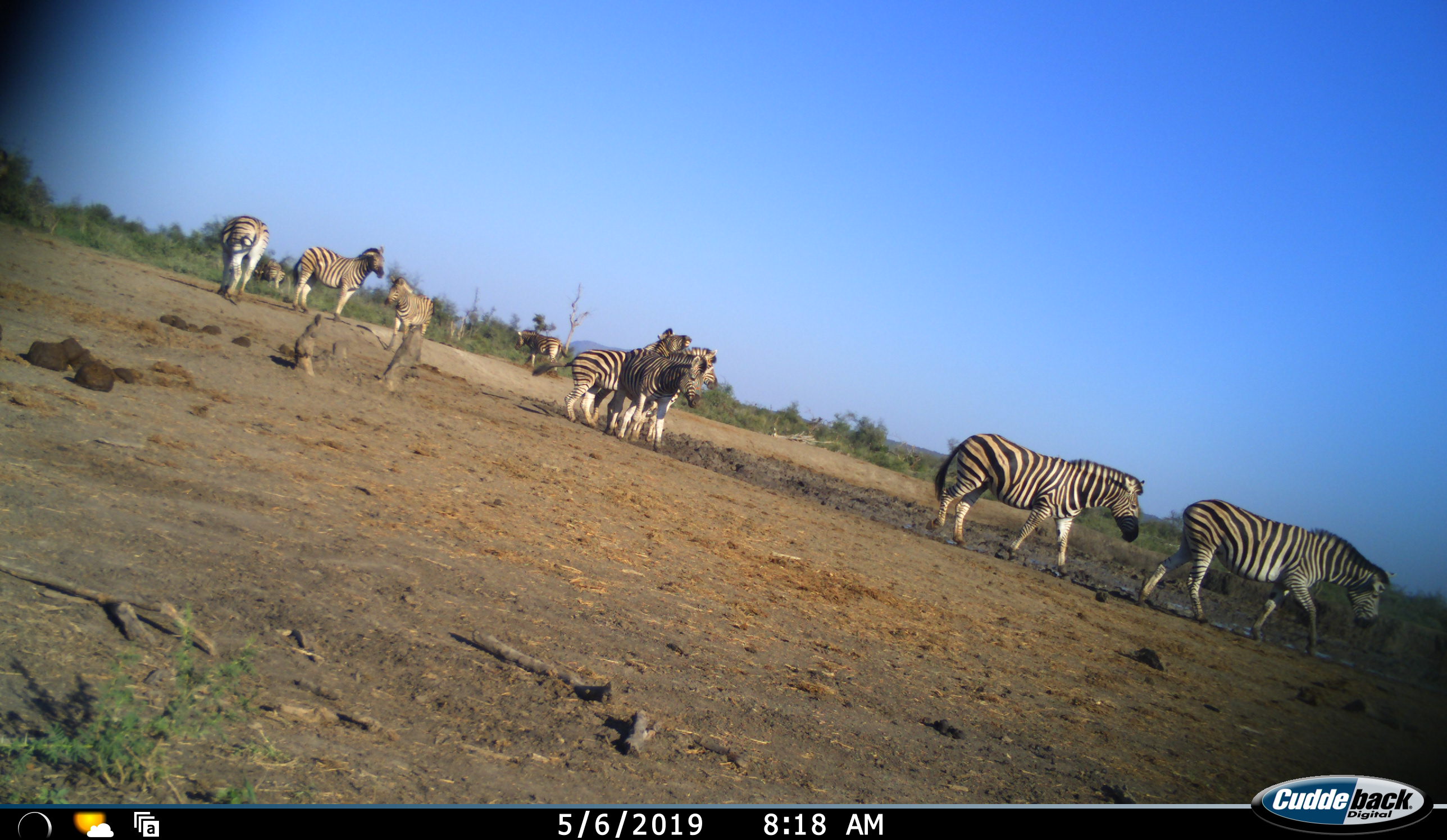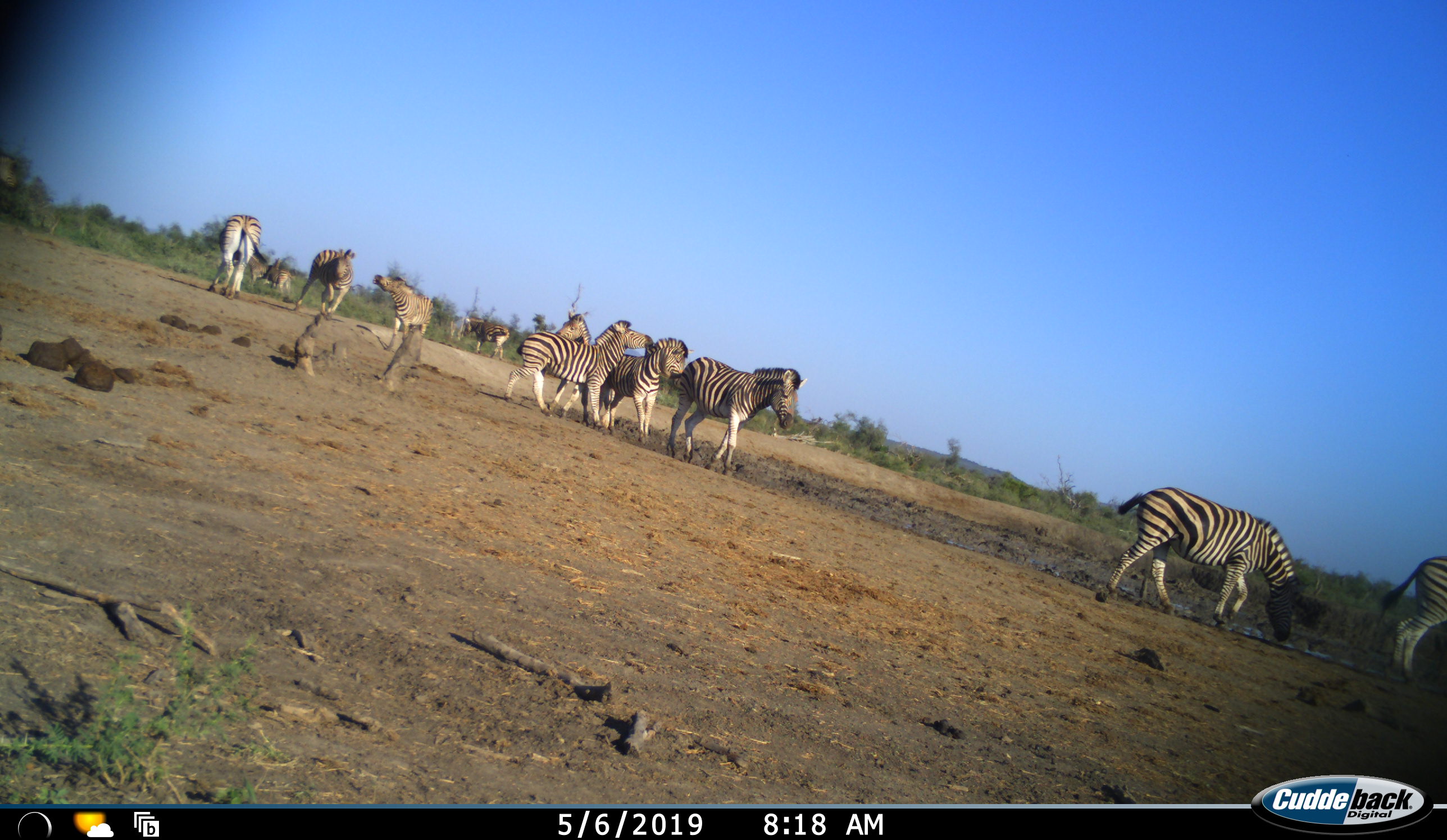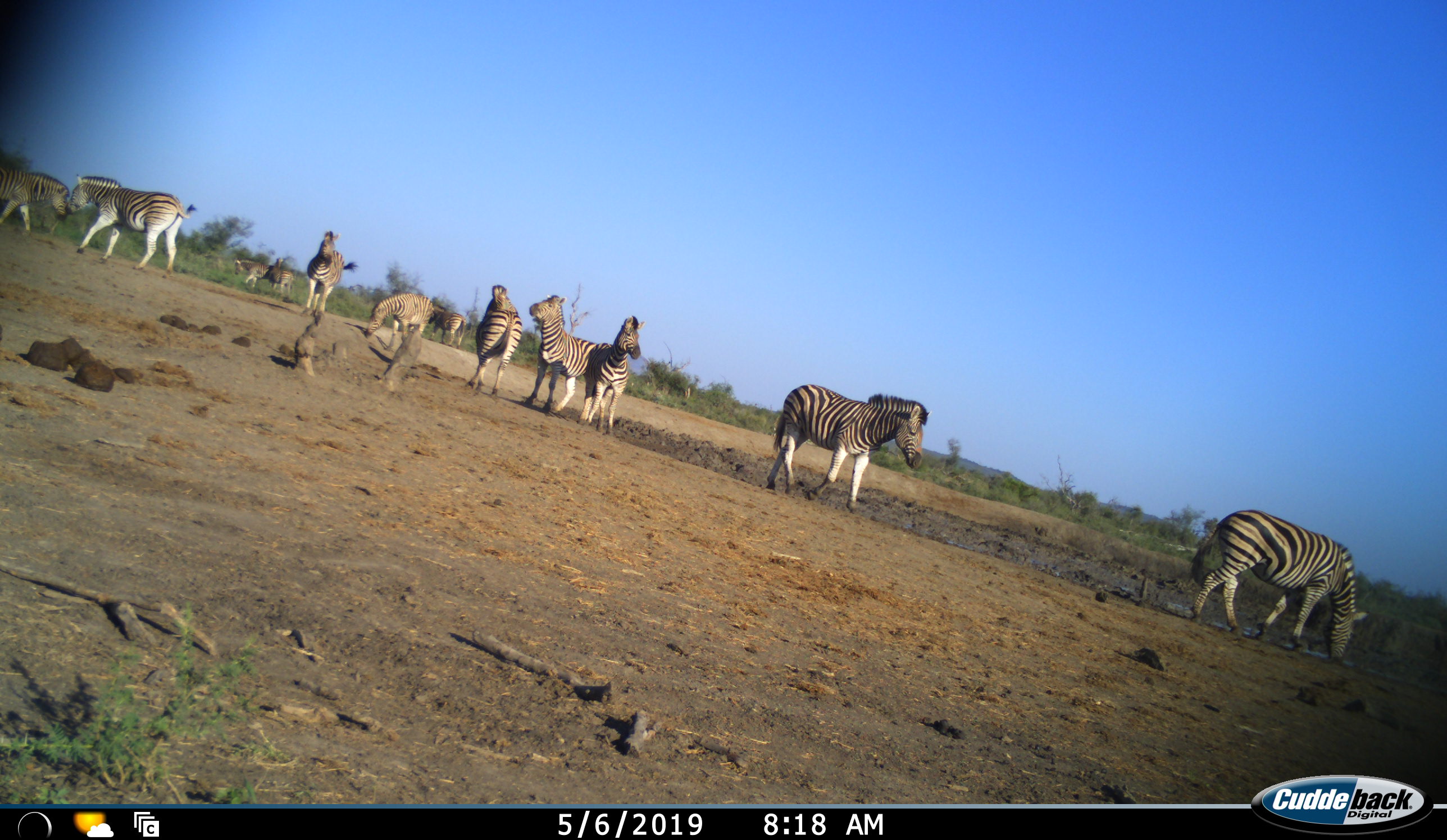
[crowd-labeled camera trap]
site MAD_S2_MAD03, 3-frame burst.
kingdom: Animalia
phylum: Chordata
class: Mammalia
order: Perissodactyla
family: Equidae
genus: Equus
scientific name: Equus quagga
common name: plains zebra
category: zebraplains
Zebraplains (plains zebra) (Equus quagga), count 11-50. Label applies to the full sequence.